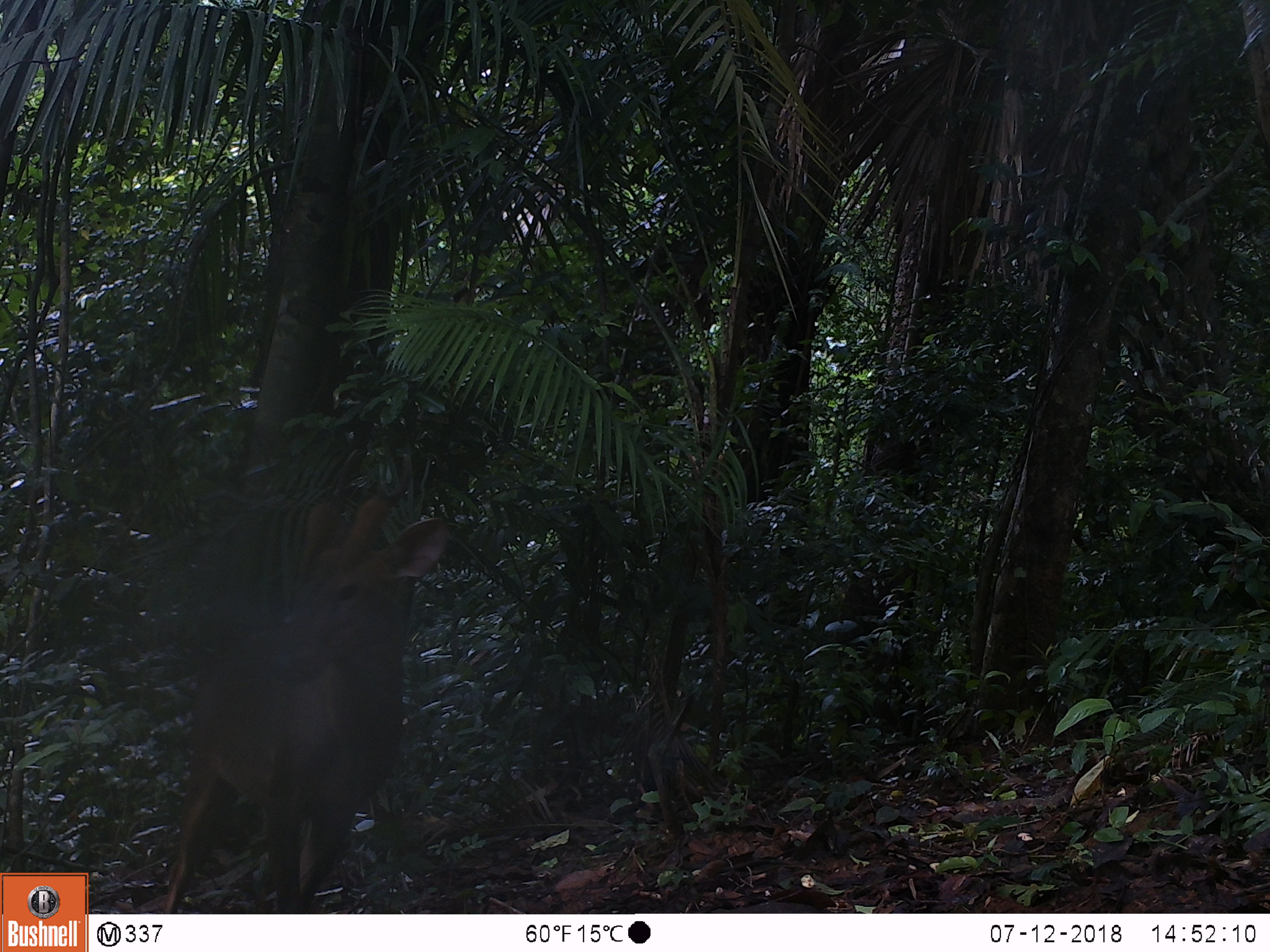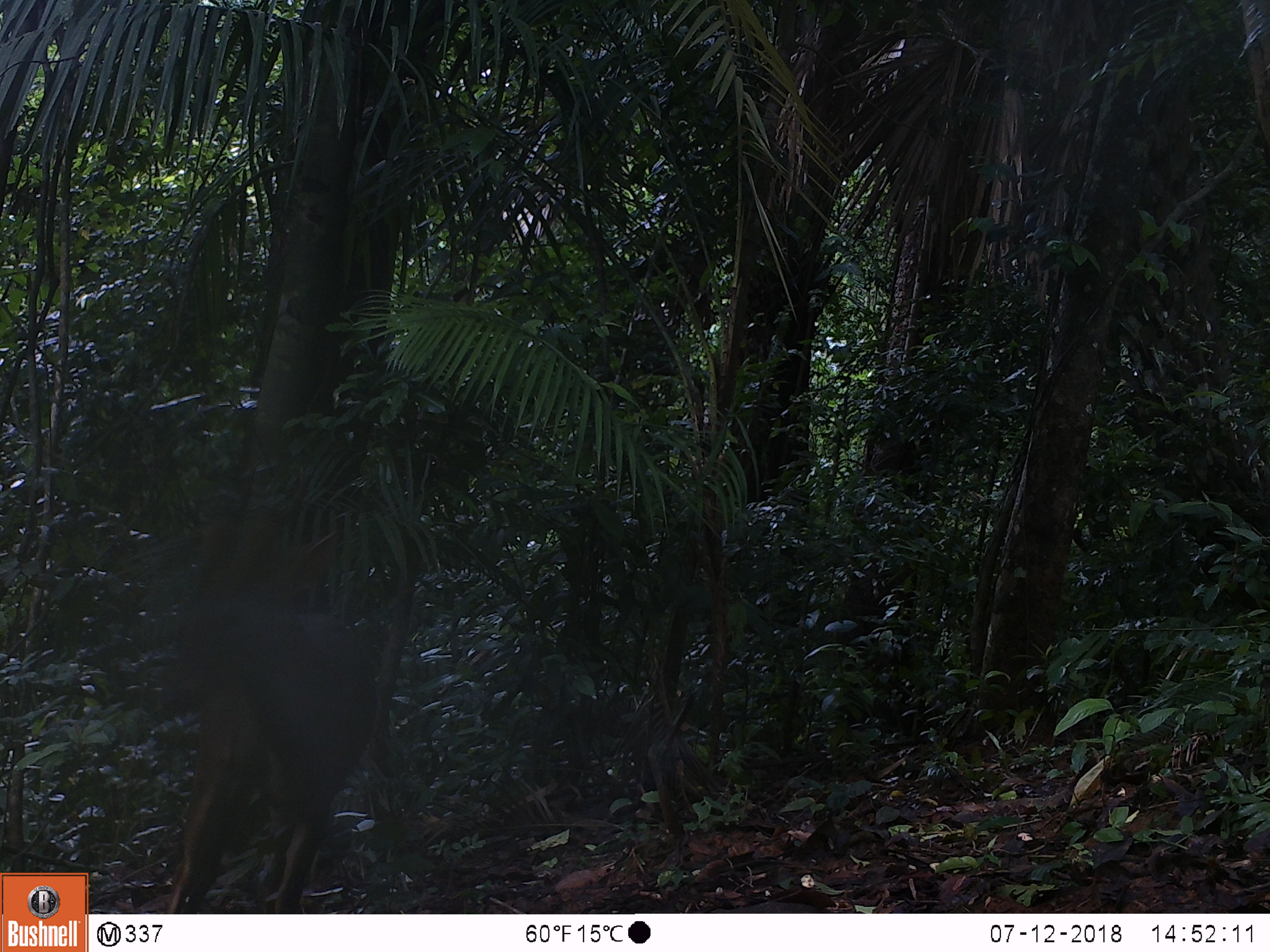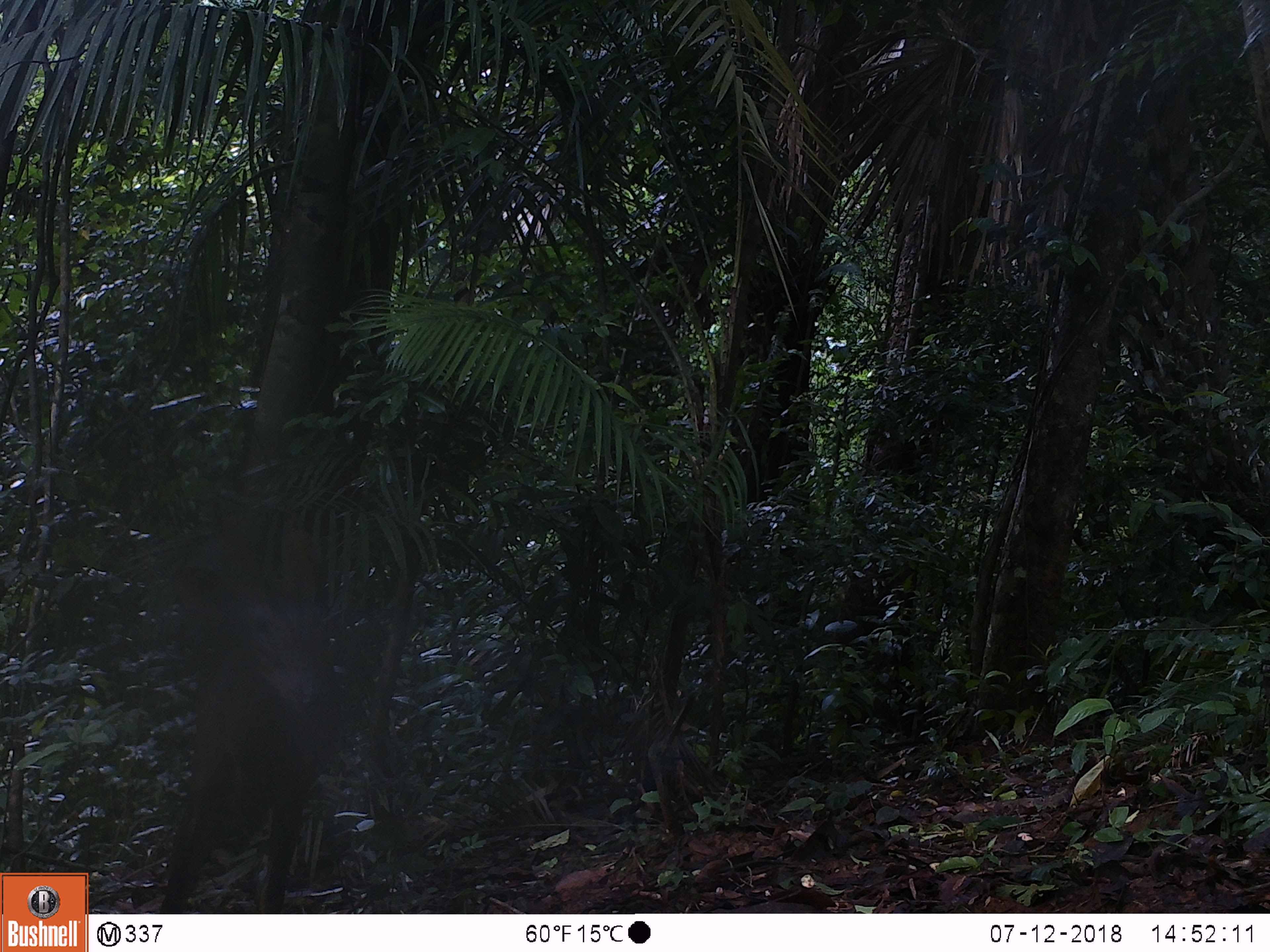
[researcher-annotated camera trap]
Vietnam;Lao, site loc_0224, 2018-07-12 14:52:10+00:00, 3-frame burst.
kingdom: Animalia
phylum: Chordata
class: Mammalia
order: Artiodactyla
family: Cervidae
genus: Muntiacus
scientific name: Muntiacus vuquangensis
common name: large-antlered muntjac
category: large antlered muntjac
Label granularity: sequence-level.